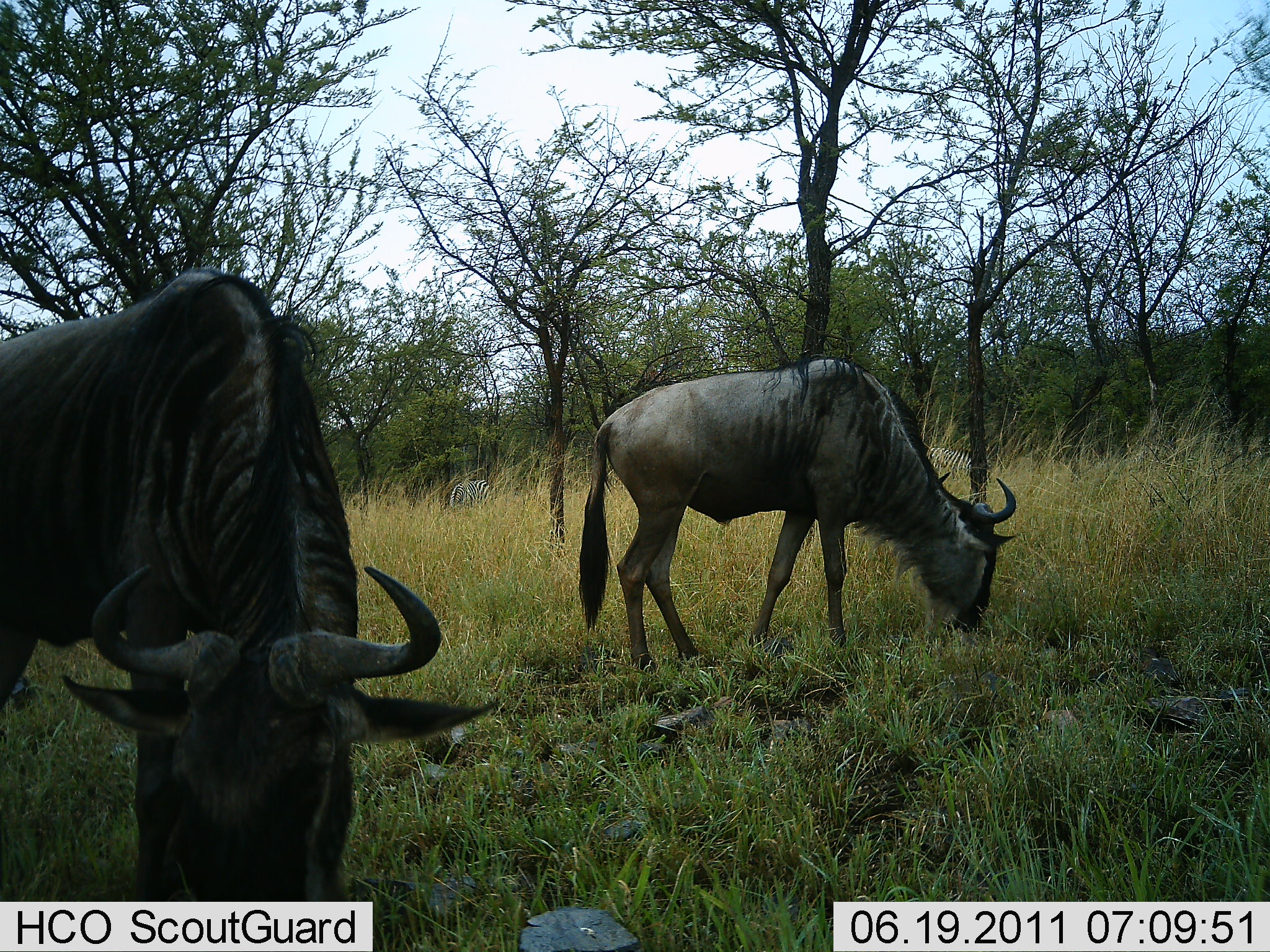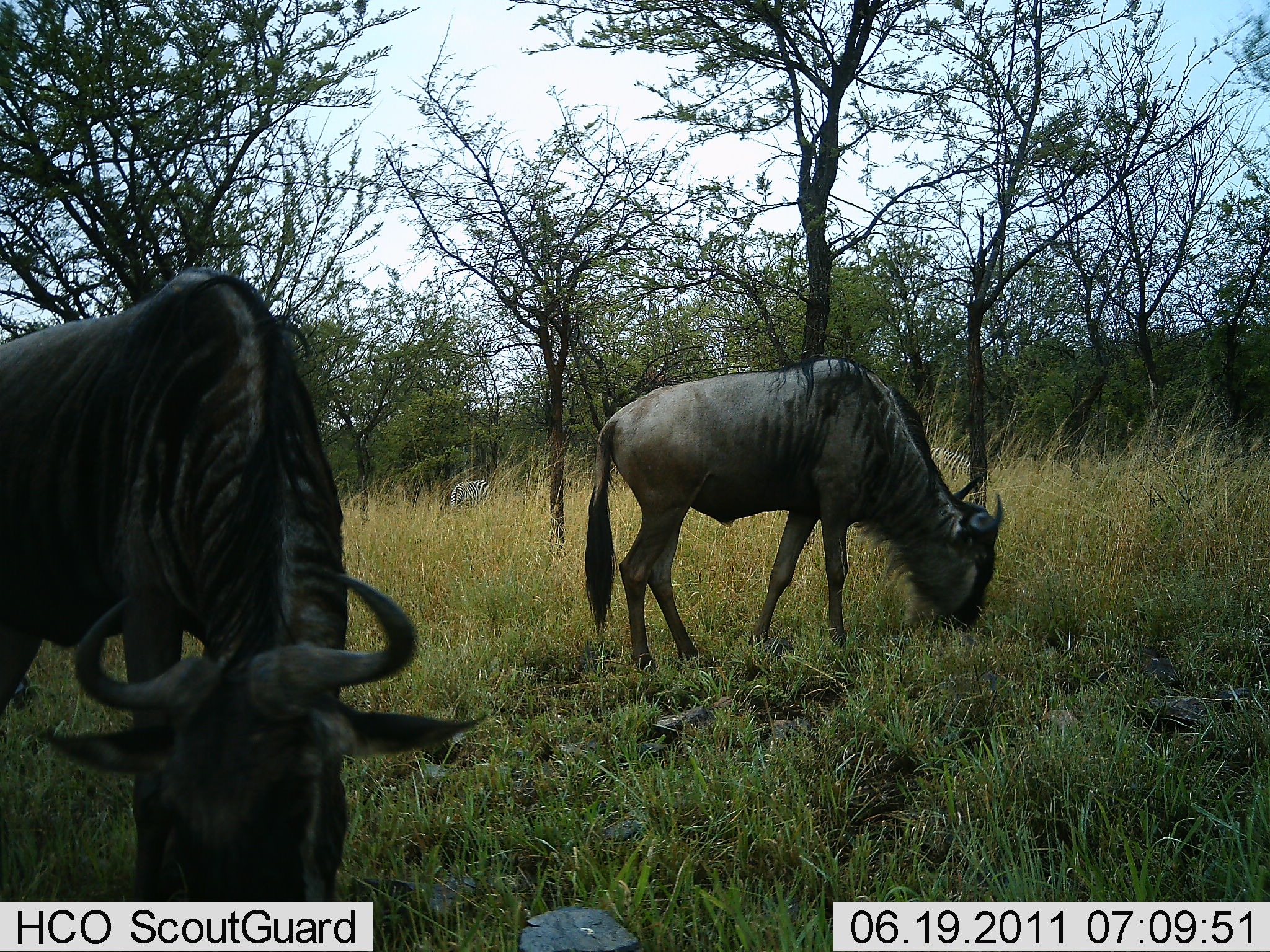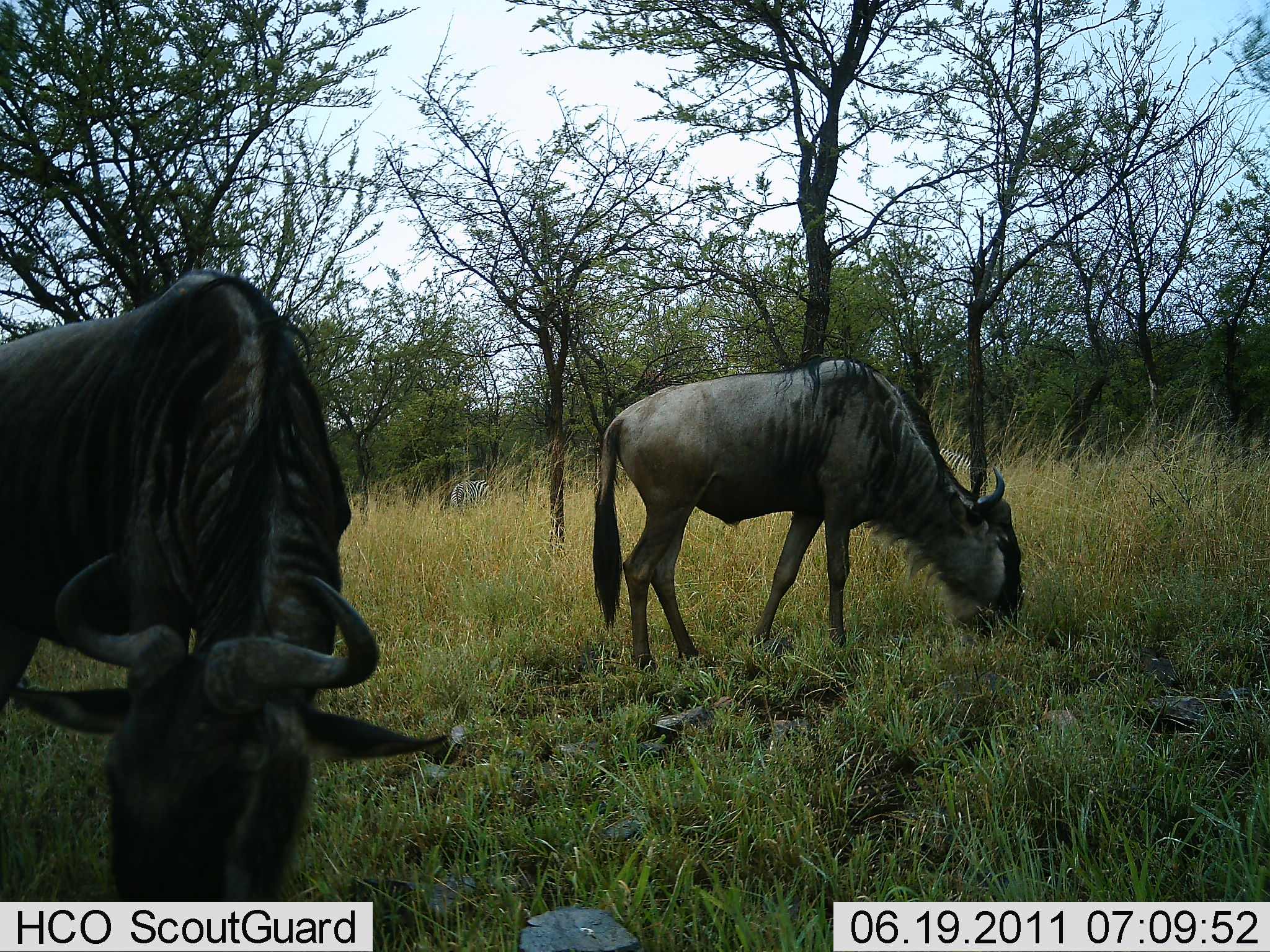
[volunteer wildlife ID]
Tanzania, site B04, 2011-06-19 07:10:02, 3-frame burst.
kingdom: Animalia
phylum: Chordata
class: Mammalia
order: Artiodactyla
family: Bovidae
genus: Connochaetes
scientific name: Connochaetes taurinus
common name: blue wildebeest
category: wildebeest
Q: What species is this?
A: Wildebeest (blue wildebeest) (Connochaetes taurinus).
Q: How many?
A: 2.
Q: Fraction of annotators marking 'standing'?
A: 12%.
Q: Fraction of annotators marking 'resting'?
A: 0%.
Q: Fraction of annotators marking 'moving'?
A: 0%.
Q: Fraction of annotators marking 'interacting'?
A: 0%.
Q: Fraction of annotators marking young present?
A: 0%.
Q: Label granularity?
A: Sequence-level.